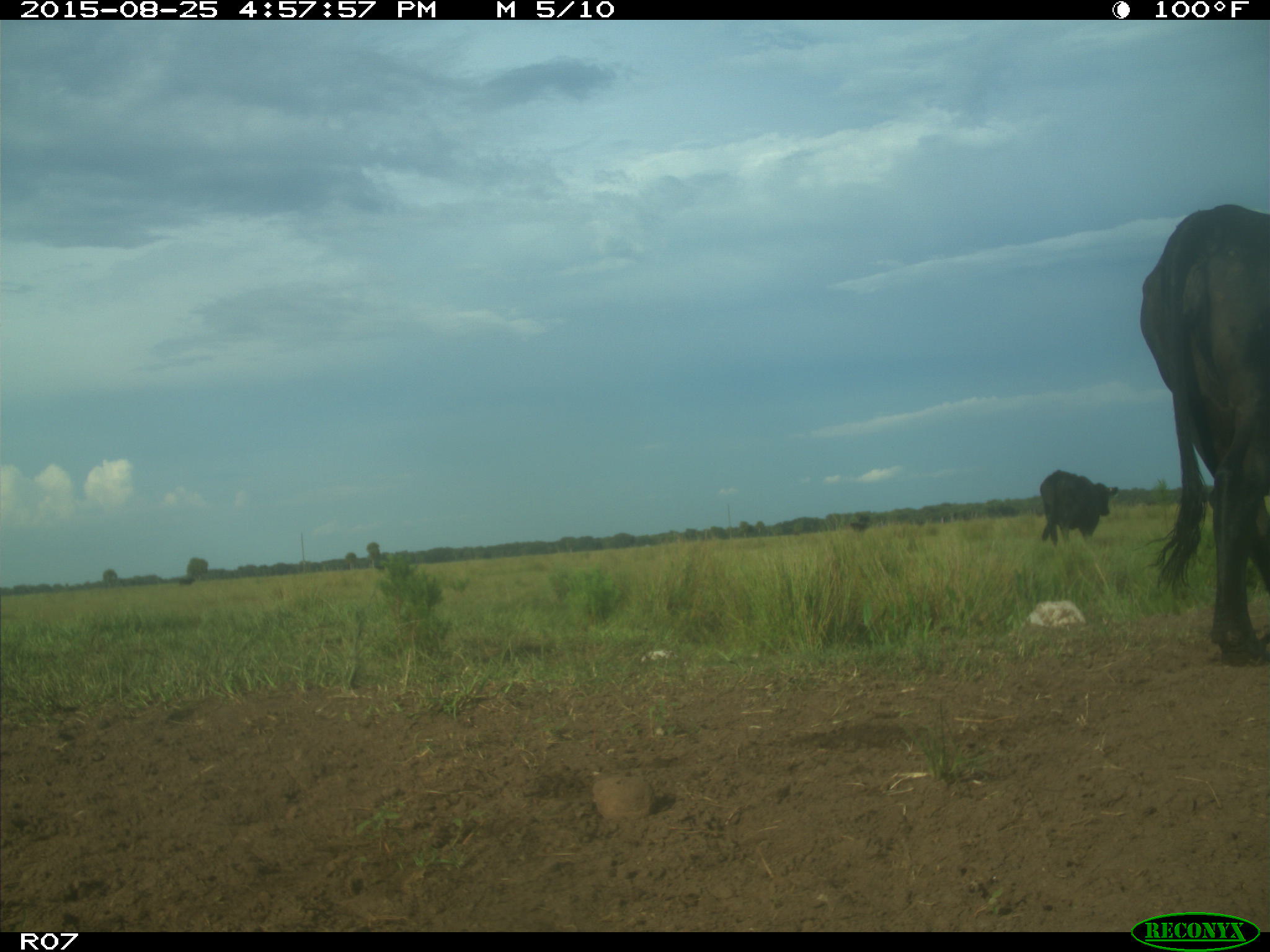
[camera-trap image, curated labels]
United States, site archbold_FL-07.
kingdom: Animalia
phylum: Chordata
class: Mammalia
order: Artiodactyla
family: Bovidae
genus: Bos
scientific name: Bos taurus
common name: domestic cow